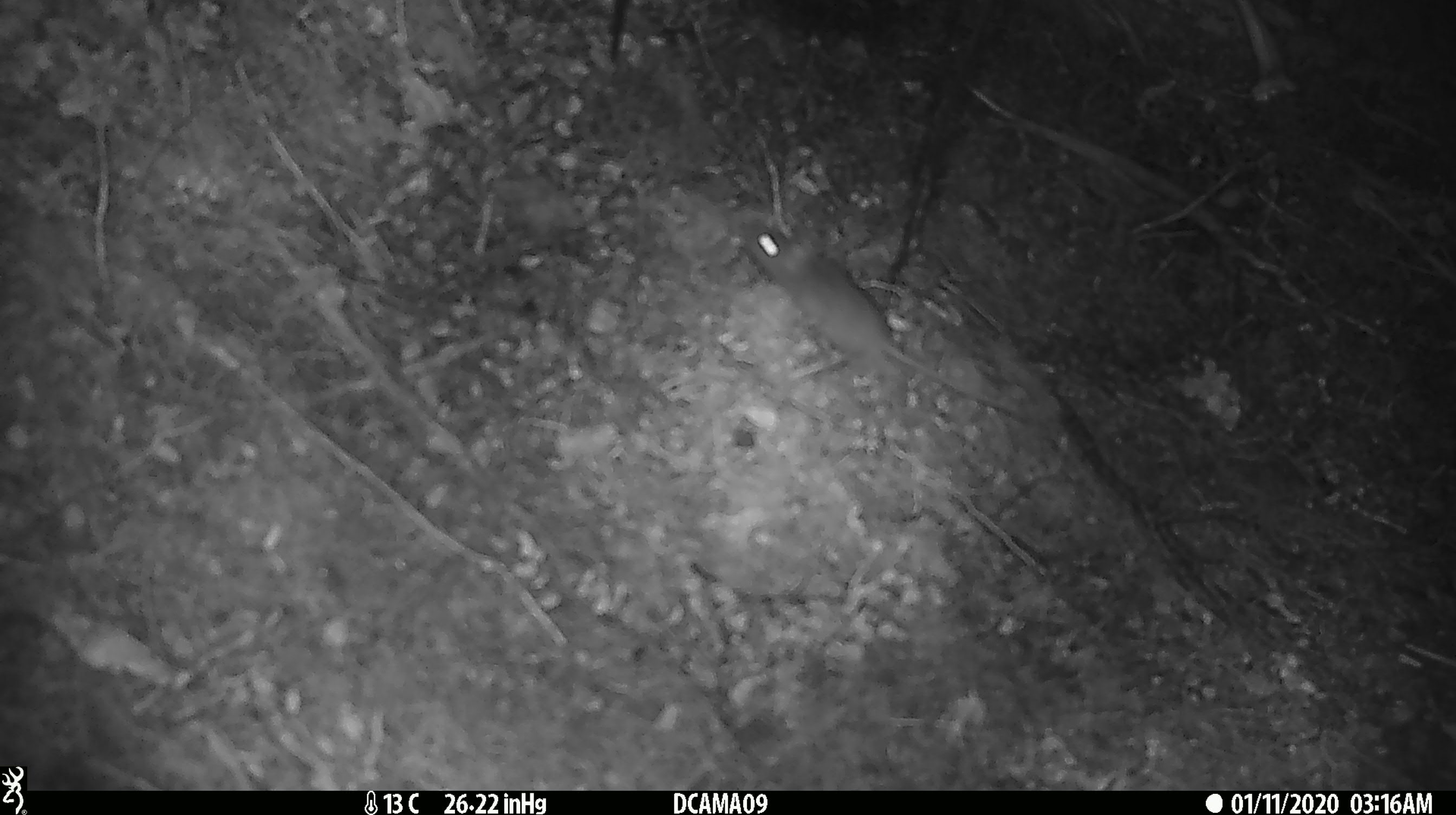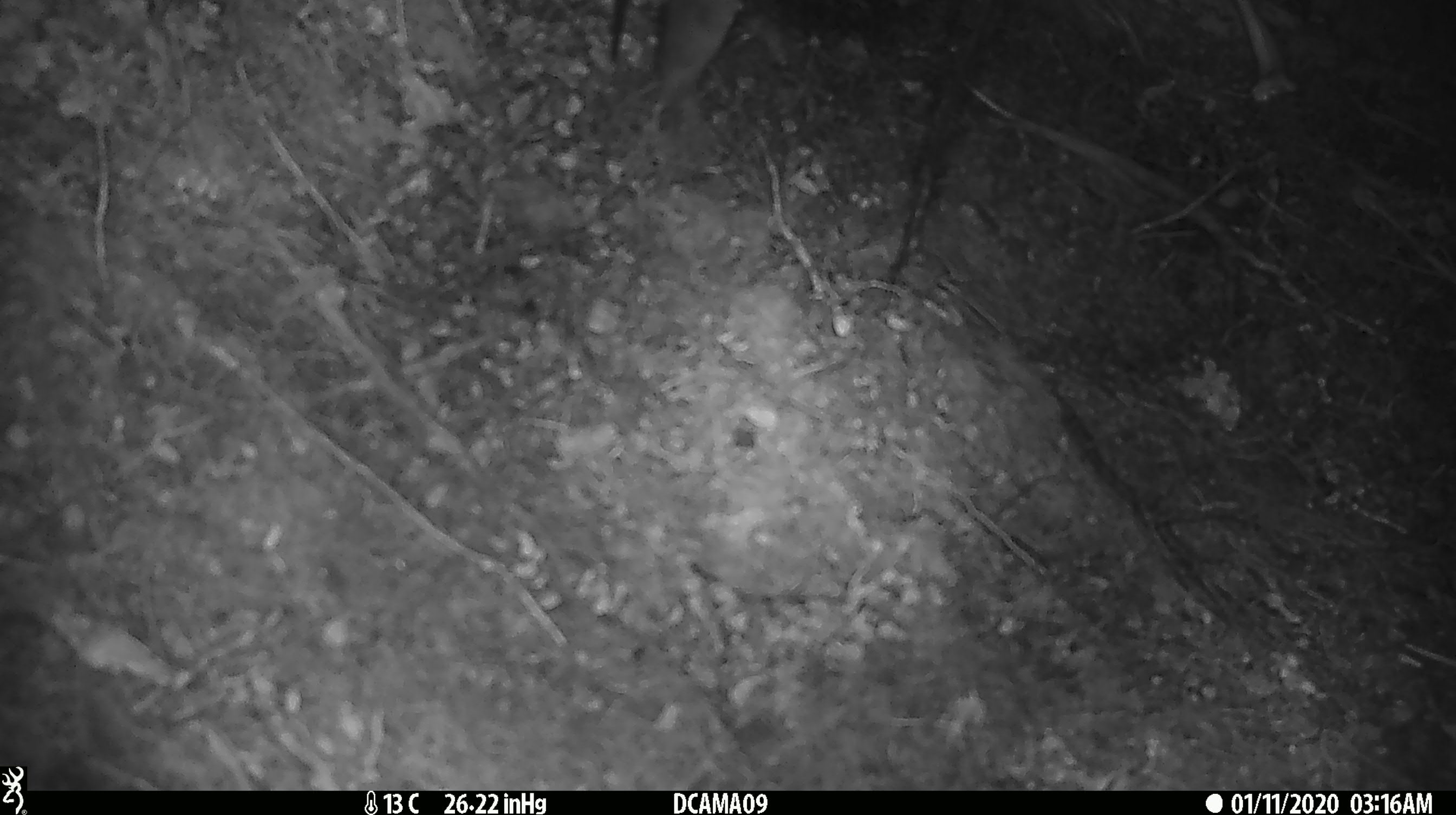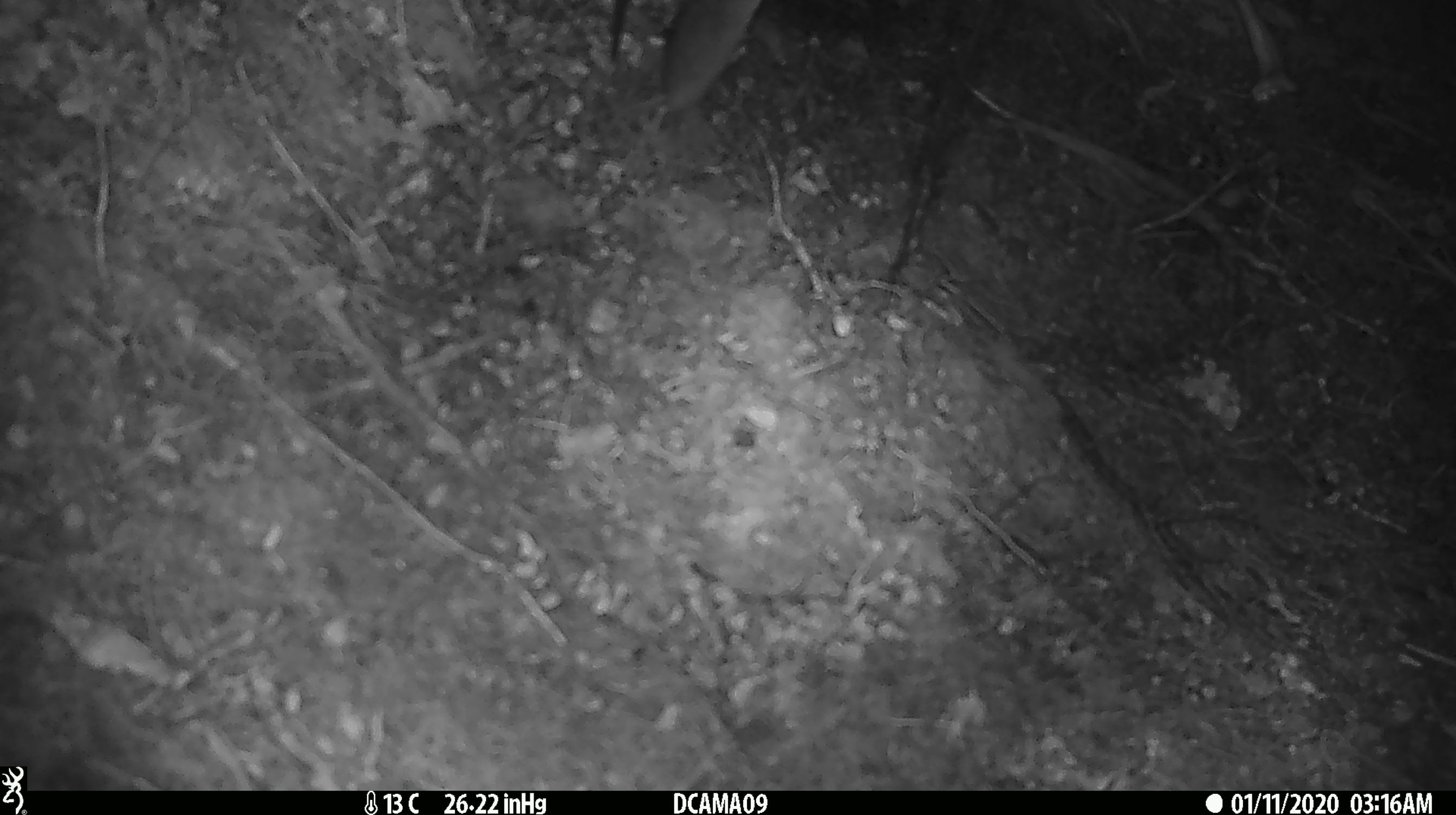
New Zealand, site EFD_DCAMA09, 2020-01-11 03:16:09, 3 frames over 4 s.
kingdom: Animalia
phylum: Chordata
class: Mammalia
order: Rodentia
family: Muridae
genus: Mus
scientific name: Mus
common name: mouse